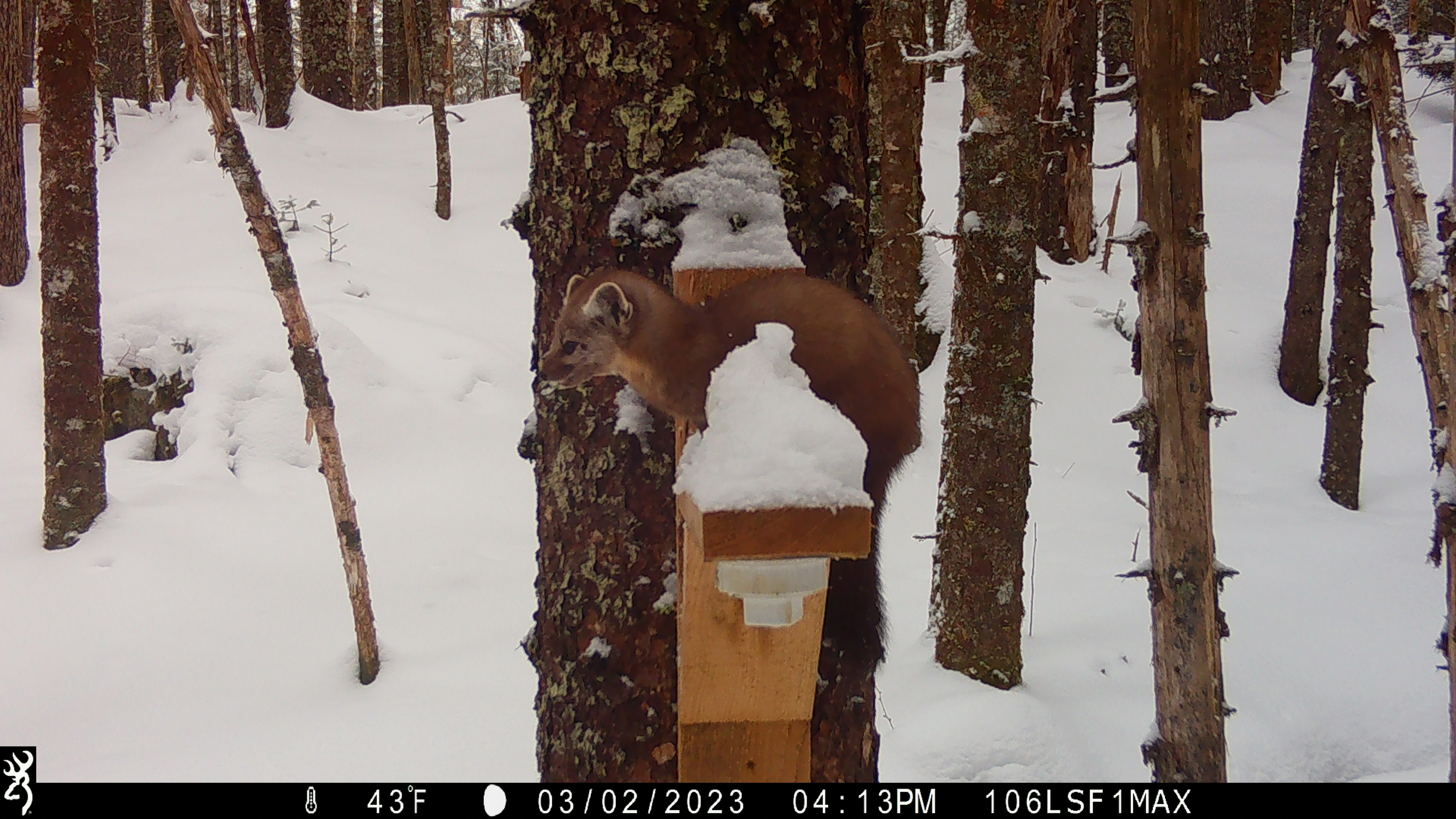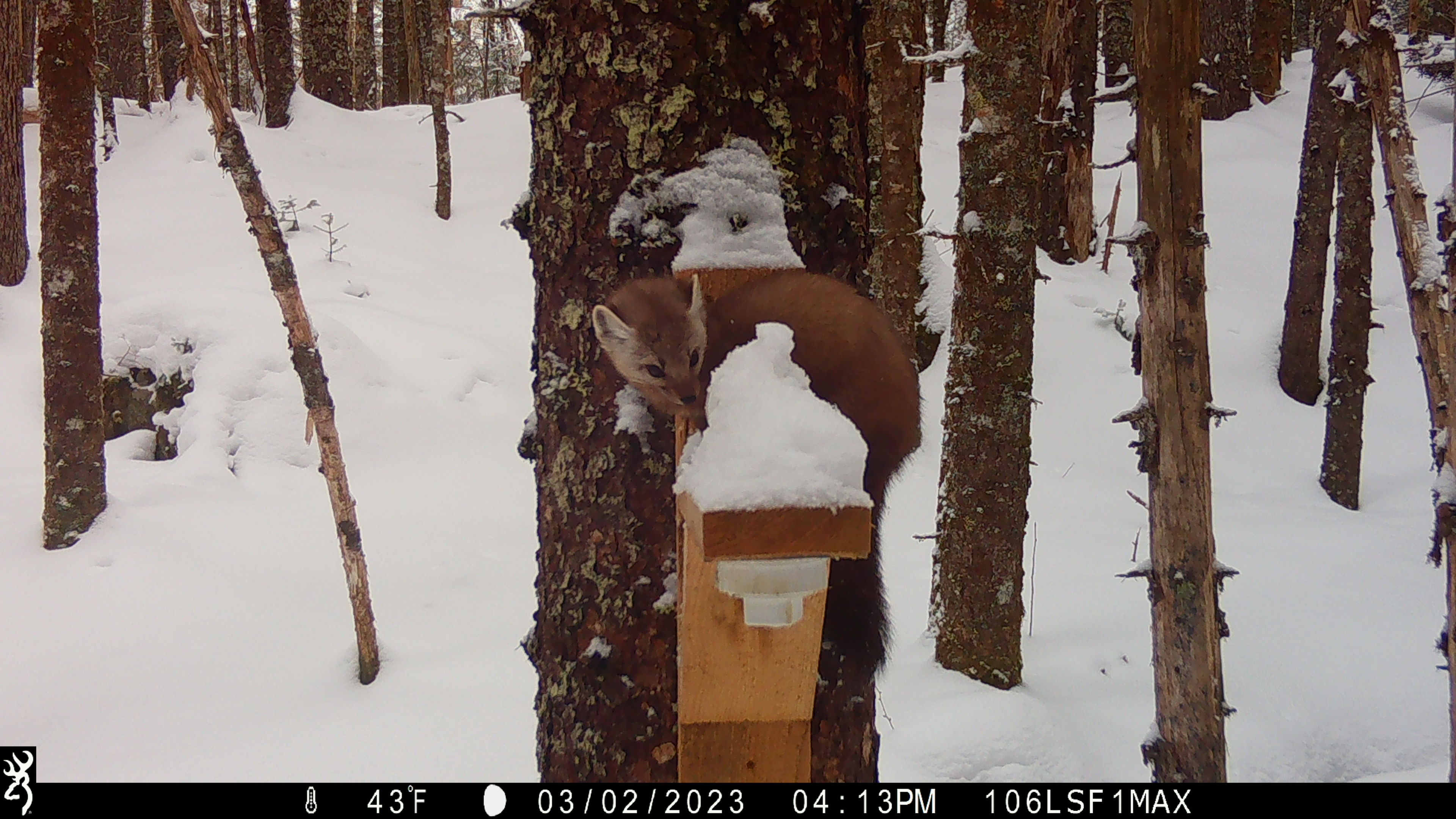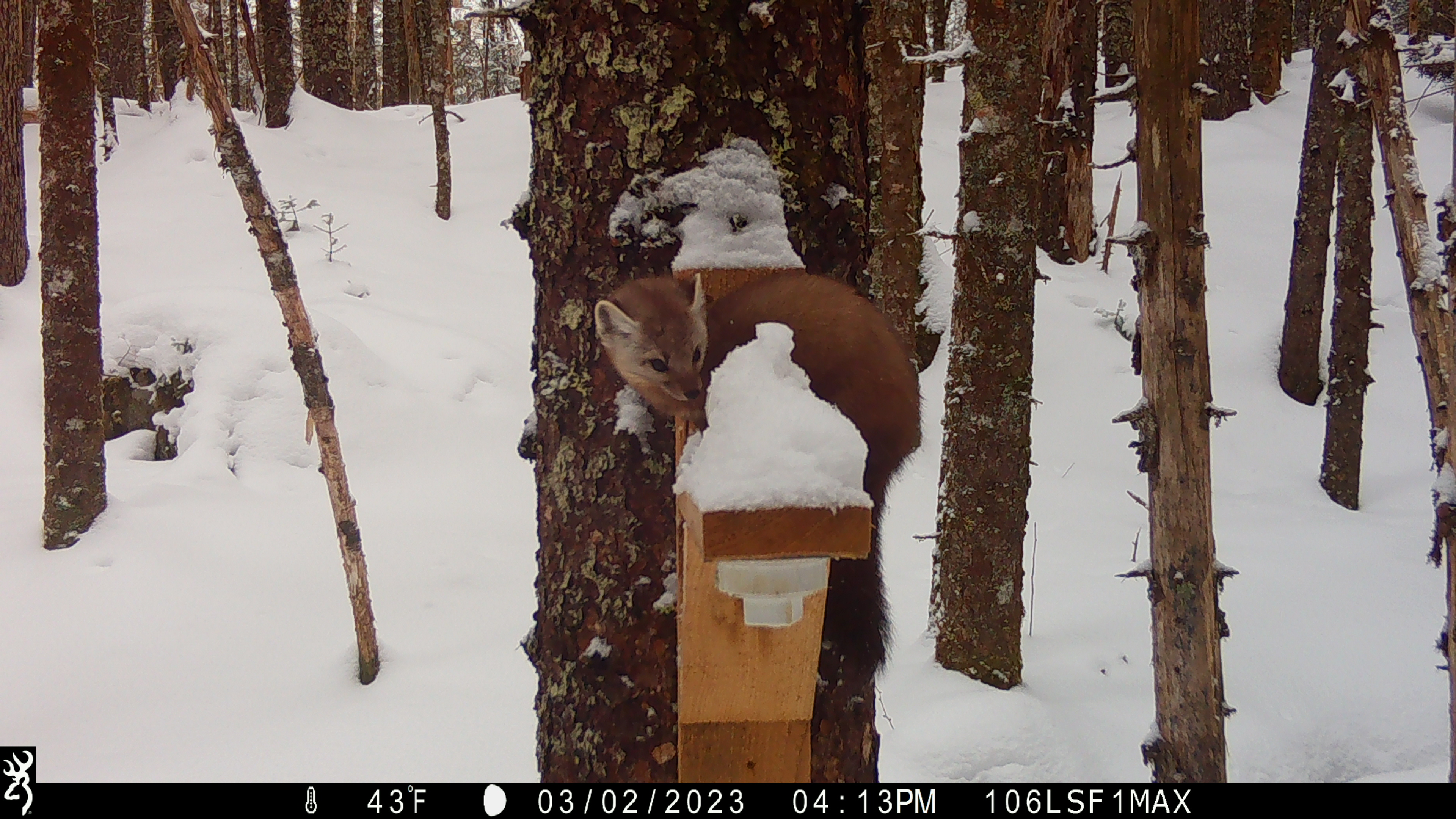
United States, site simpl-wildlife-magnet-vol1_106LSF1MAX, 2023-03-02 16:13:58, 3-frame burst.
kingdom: Animalia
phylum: Chordata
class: Mammalia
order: Carnivora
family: Mustelidae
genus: Martes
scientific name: Martes americana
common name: american marten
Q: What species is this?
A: American marten (Martes americana).